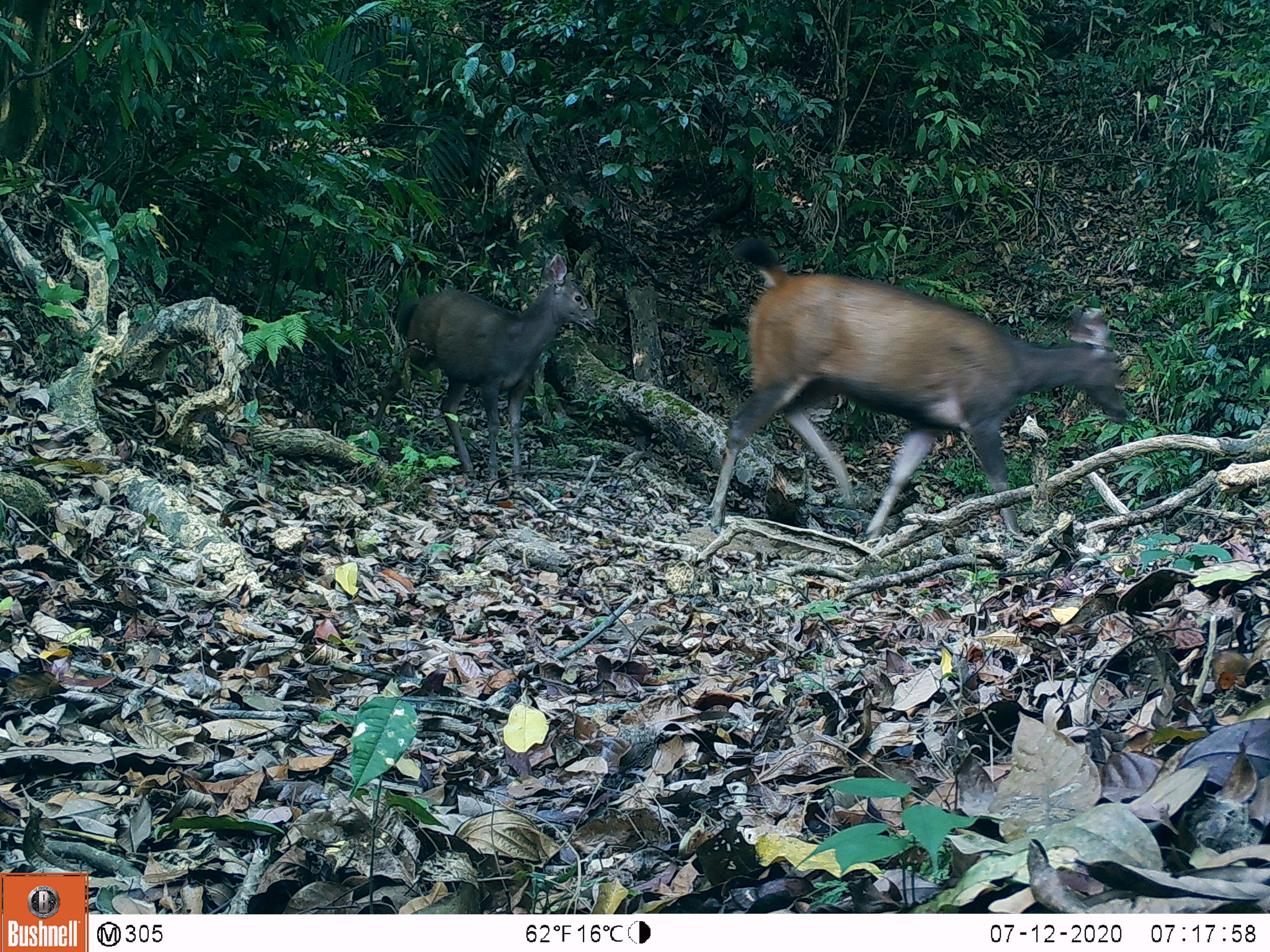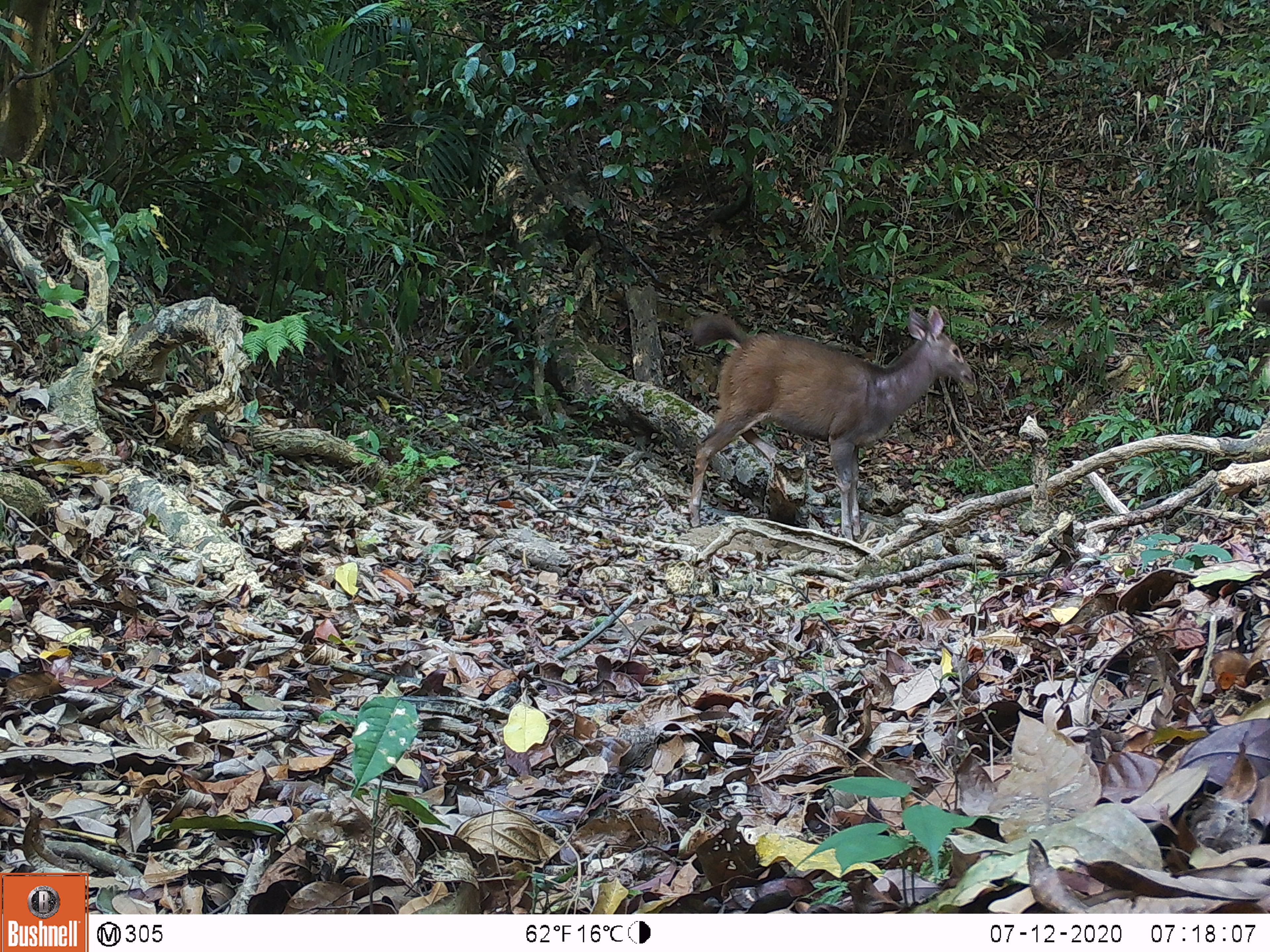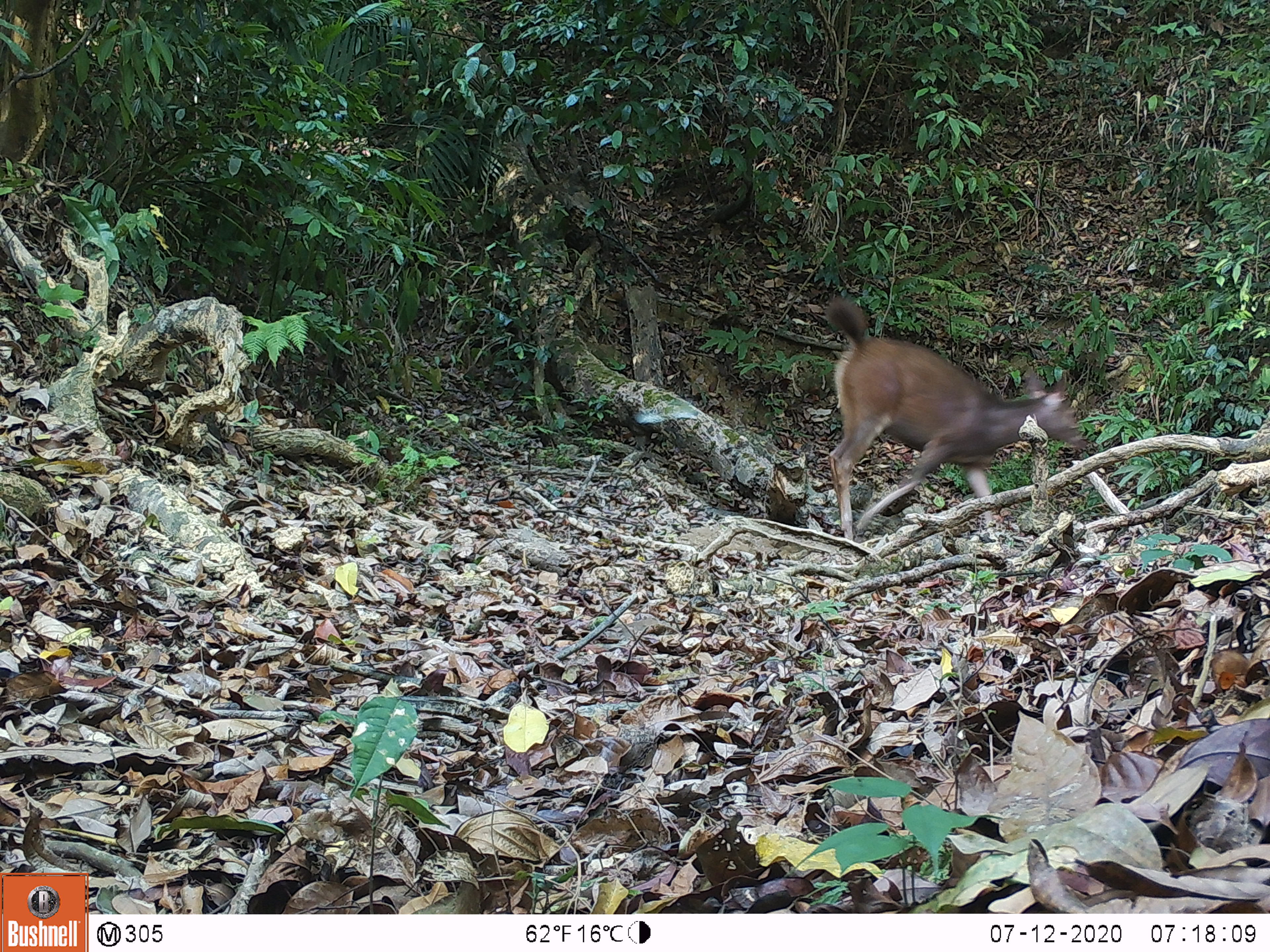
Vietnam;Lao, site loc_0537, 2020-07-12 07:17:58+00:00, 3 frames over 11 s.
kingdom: Animalia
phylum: Chordata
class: Mammalia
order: Artiodactyla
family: Cervidae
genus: Rusa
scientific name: Rusa unicolor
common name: sambar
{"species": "sambar (Rusa unicolor)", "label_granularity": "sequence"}